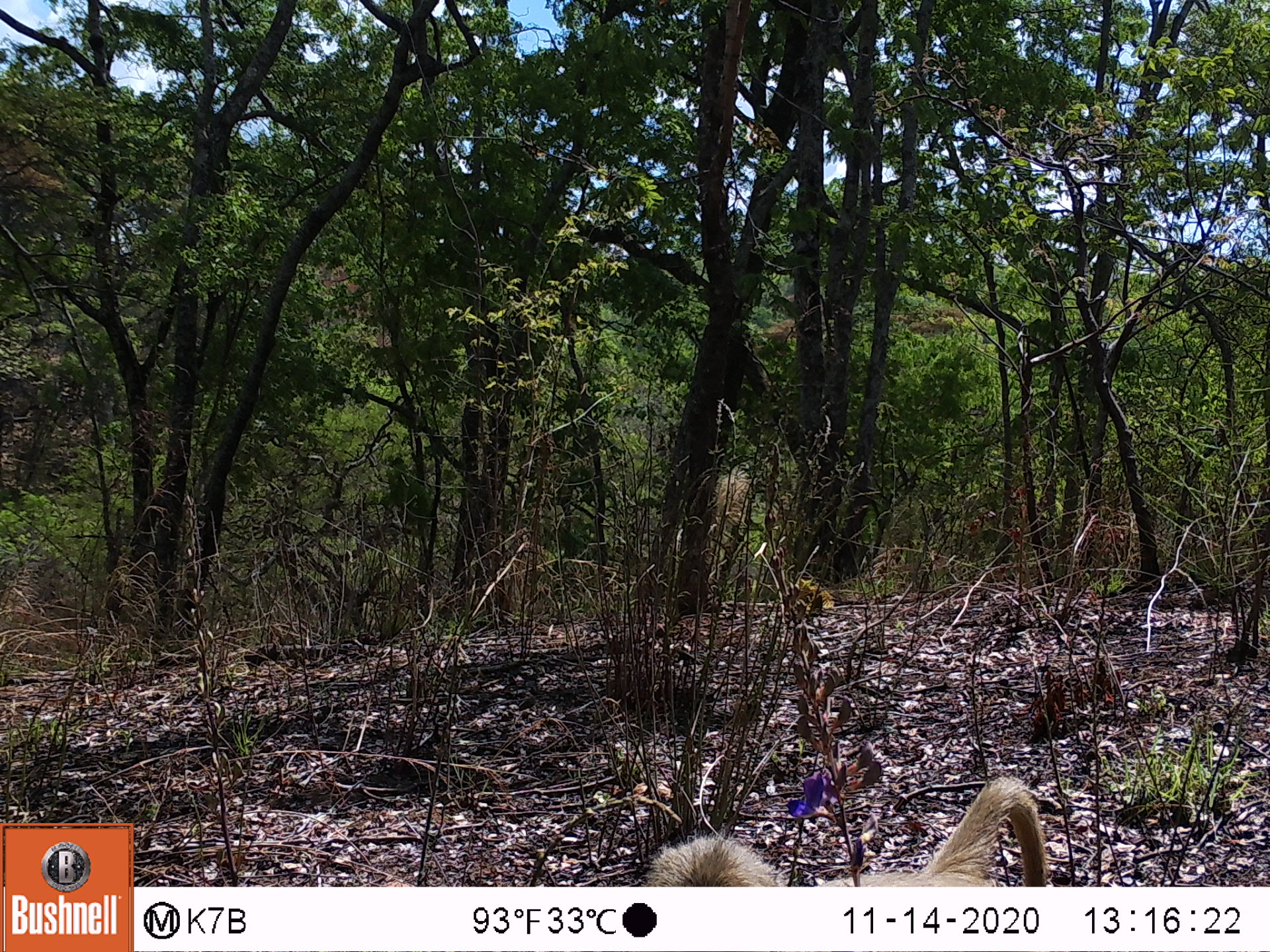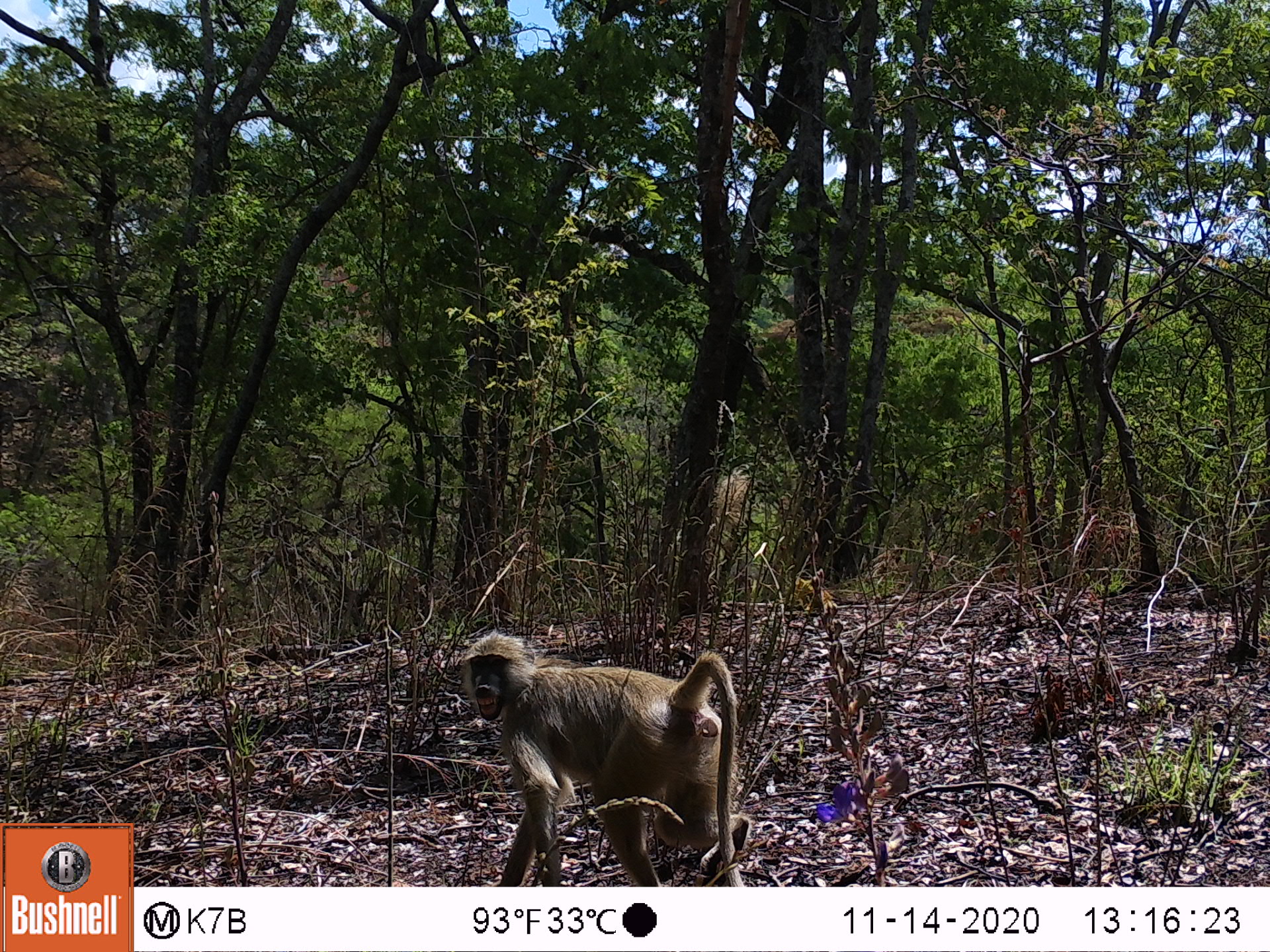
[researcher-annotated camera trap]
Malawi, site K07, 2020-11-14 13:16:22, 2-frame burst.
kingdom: Animalia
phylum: Chordata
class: Mammalia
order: Primates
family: Cercopithecidae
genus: Papio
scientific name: Papio cynocephalus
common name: yellow baboon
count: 1